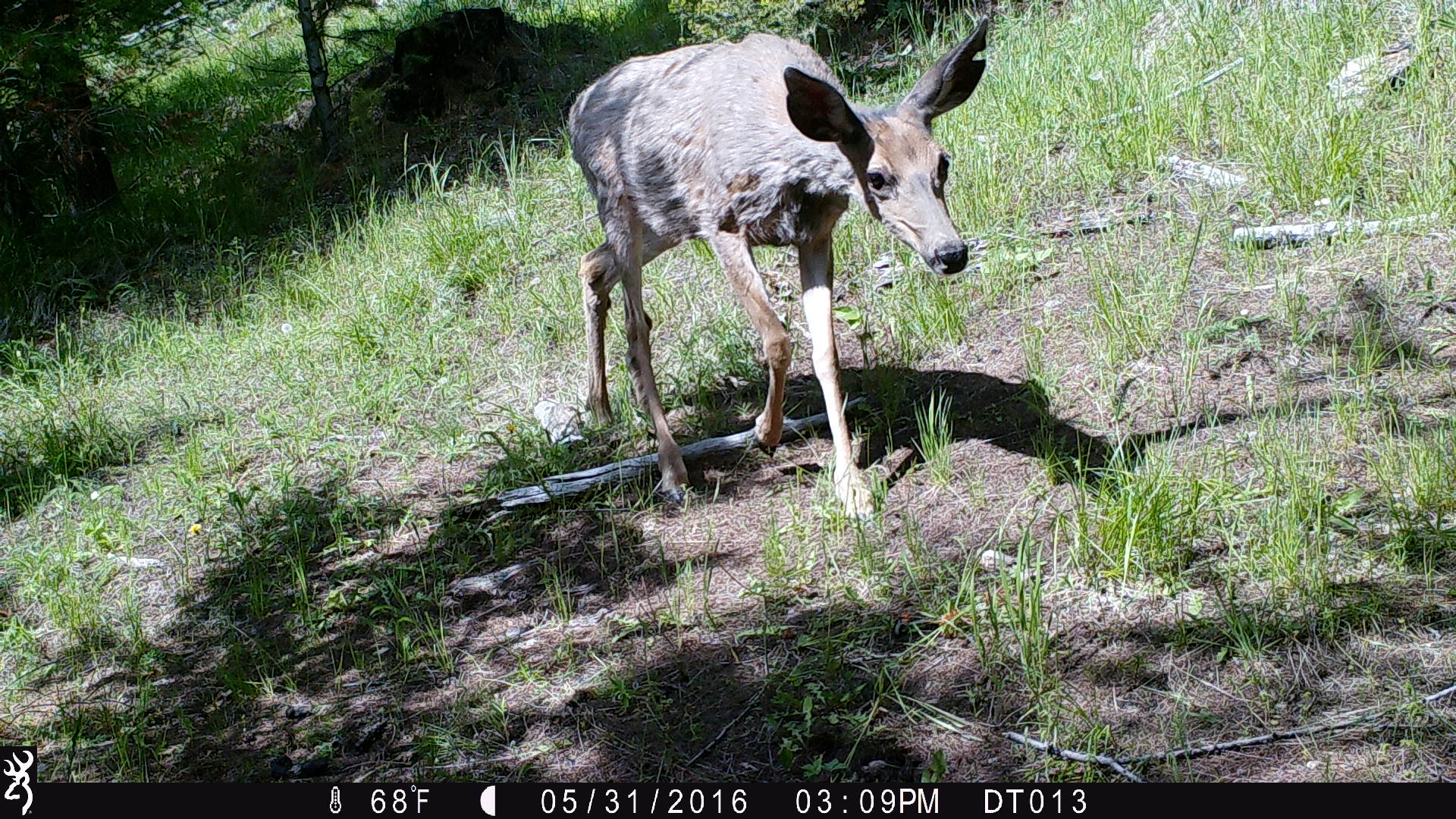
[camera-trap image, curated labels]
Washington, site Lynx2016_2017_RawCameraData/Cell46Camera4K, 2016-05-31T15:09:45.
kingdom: Animalia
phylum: Chordata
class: Mammalia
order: Artiodactyla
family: Cervidae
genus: Odocoileus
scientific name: Odocoileus hemionus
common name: mule deer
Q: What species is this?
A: Odocoileus hemionus (mule deer).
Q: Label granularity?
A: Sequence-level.